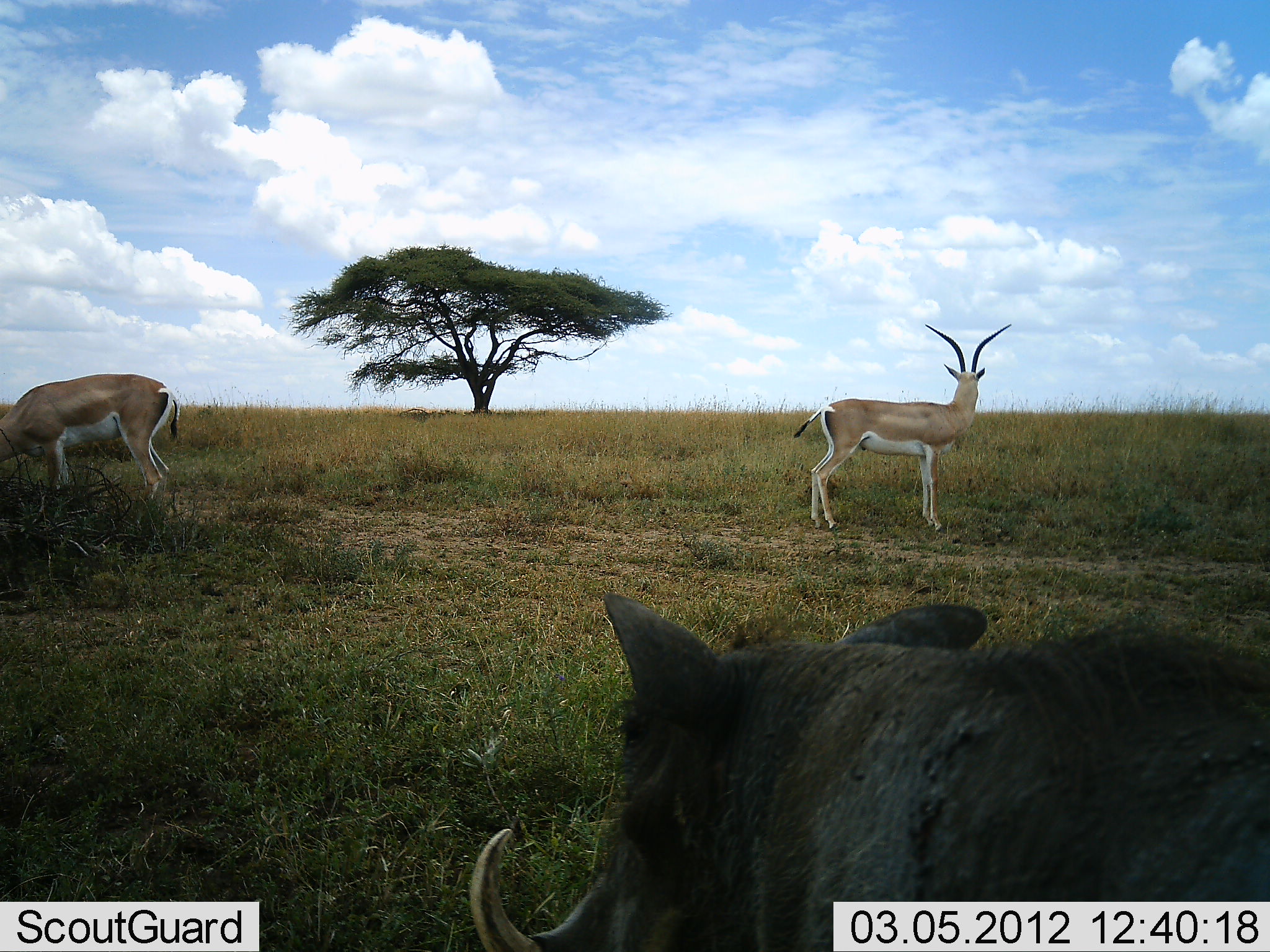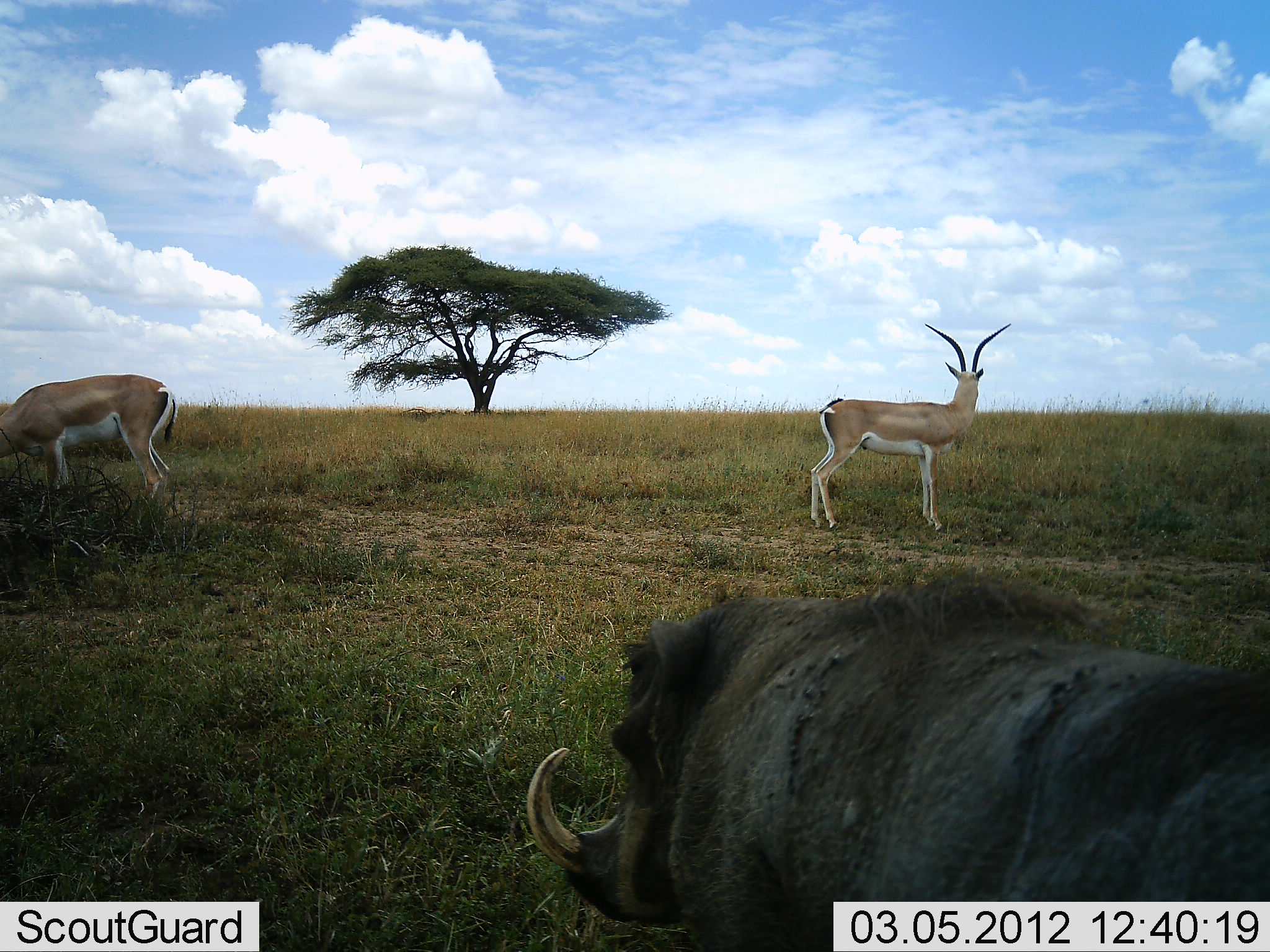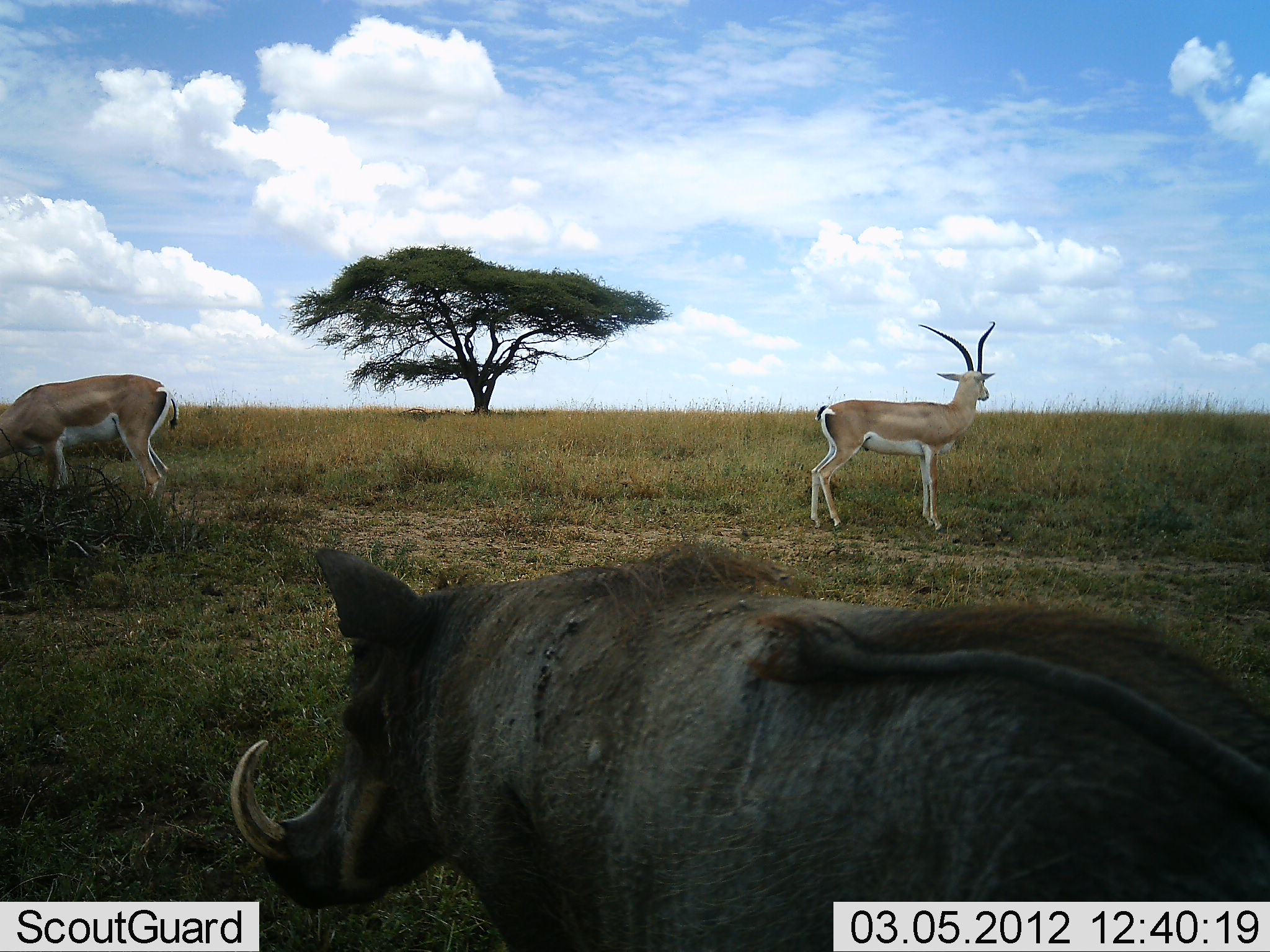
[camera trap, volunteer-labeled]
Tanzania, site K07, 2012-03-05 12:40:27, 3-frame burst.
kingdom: Animalia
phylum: Chordata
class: Mammalia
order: Artiodactyla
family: Bovidae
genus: Nanger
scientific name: Nanger granti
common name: grant's gazelle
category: gazellegrants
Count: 2.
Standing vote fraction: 100%.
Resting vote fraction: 0%.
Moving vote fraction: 0%.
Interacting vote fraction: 0%.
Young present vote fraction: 0%.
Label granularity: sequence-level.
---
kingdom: Animalia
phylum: Chordata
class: Mammalia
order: Artiodactyla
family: Suidae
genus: Phacochoerus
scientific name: Phacochoerus africanus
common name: warthog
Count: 1.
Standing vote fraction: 25%.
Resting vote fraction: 0%.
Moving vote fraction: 88%.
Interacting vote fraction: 0%.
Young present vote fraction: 0%.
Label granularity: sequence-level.